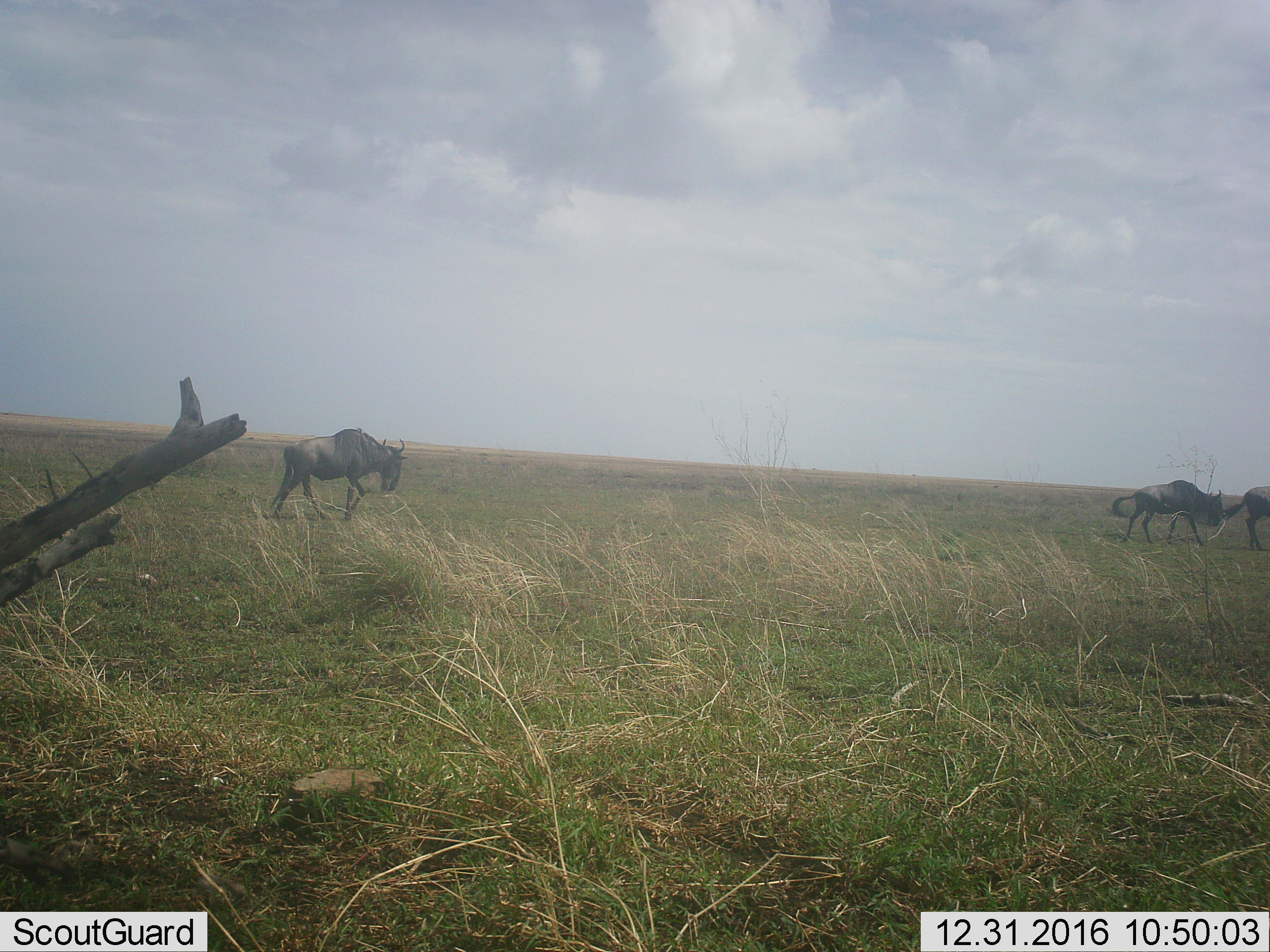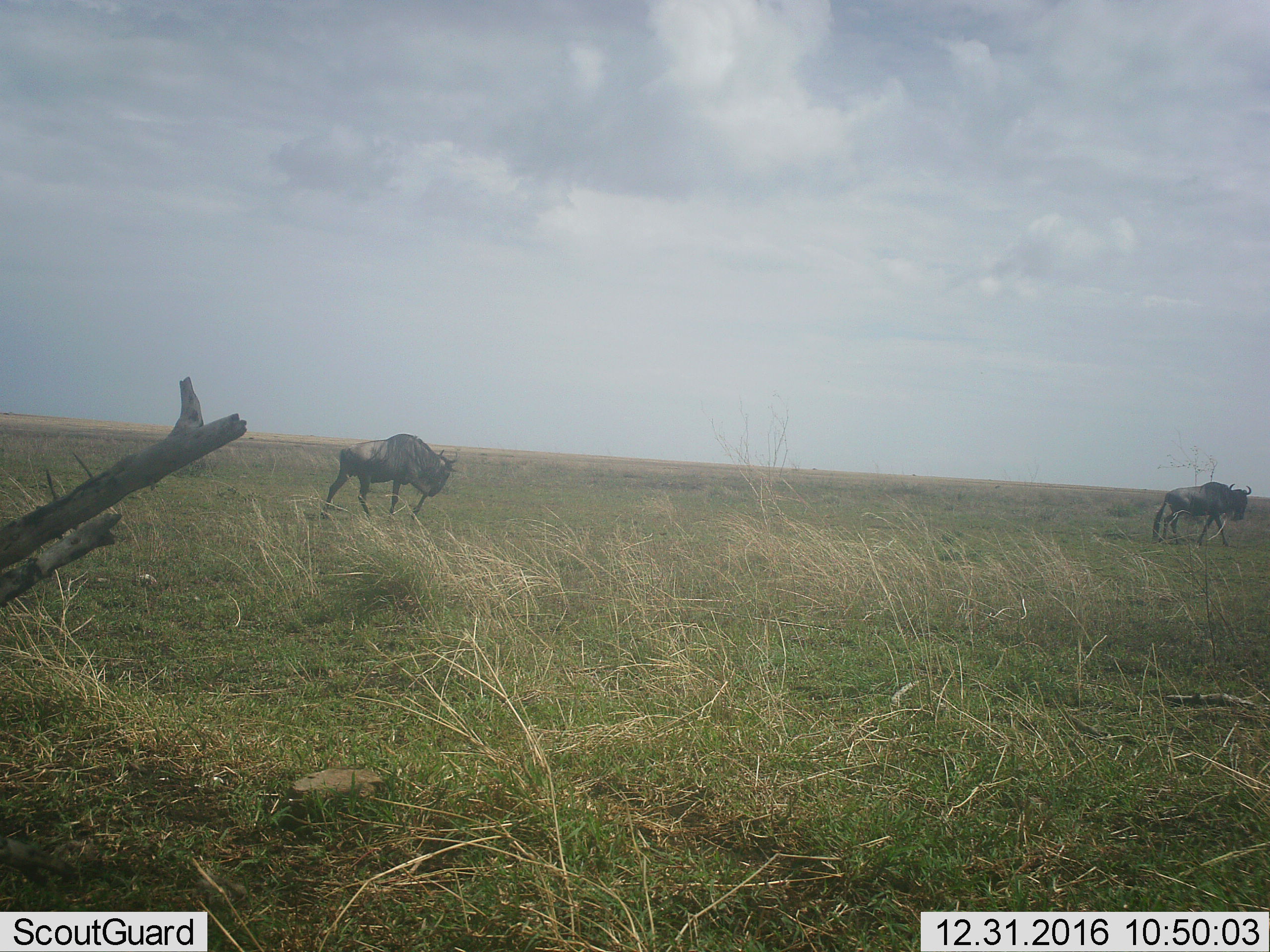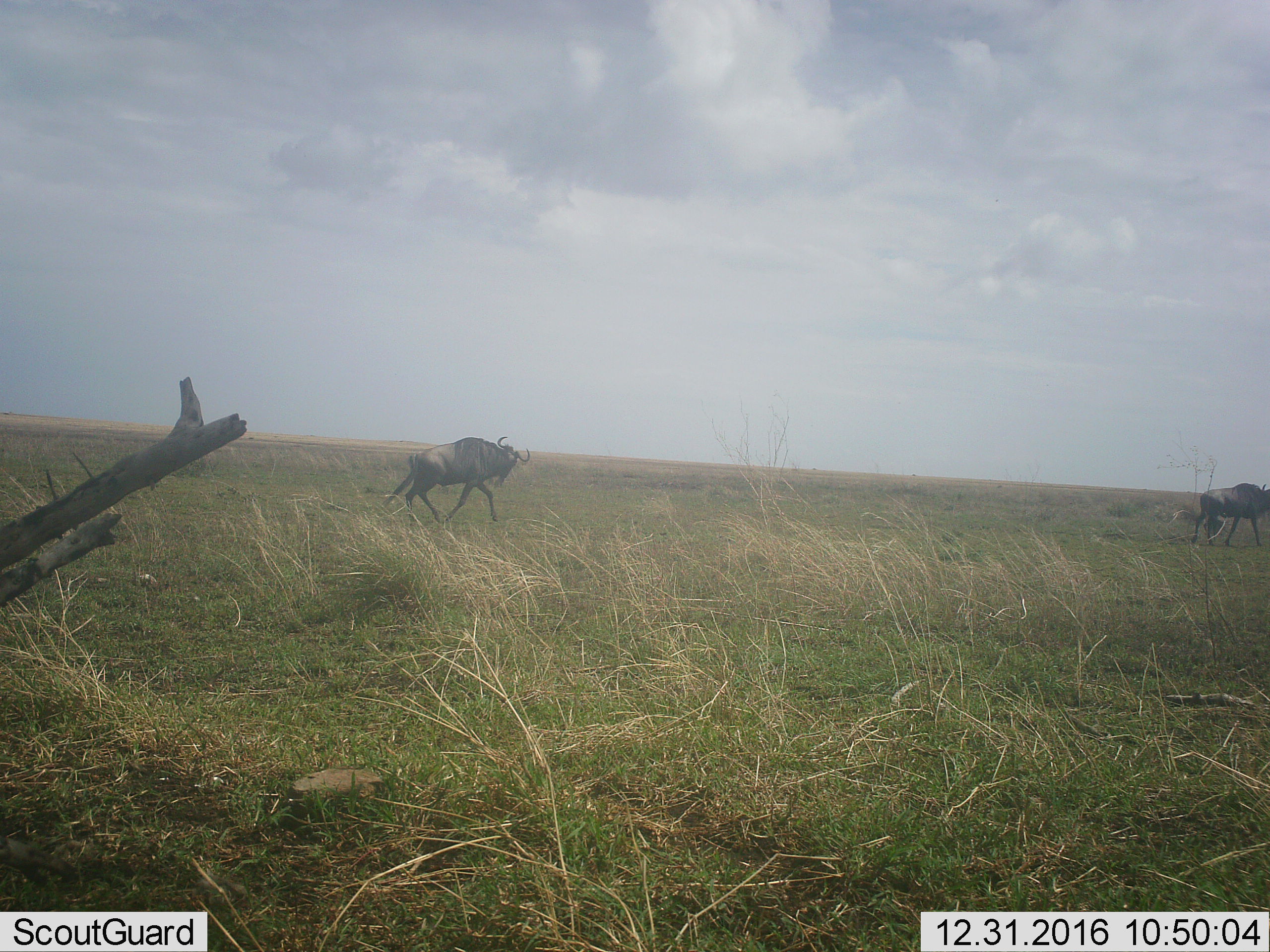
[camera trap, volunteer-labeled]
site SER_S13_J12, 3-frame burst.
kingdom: Animalia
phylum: Chordata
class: Mammalia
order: Artiodactyla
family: Bovidae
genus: Connochaetes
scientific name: Connochaetes taurinus taurinus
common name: blue wildebeest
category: wildebeestblue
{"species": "wildebeestblue (blue wildebeest) (Connochaetes taurinus taurinus)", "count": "3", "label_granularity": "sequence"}